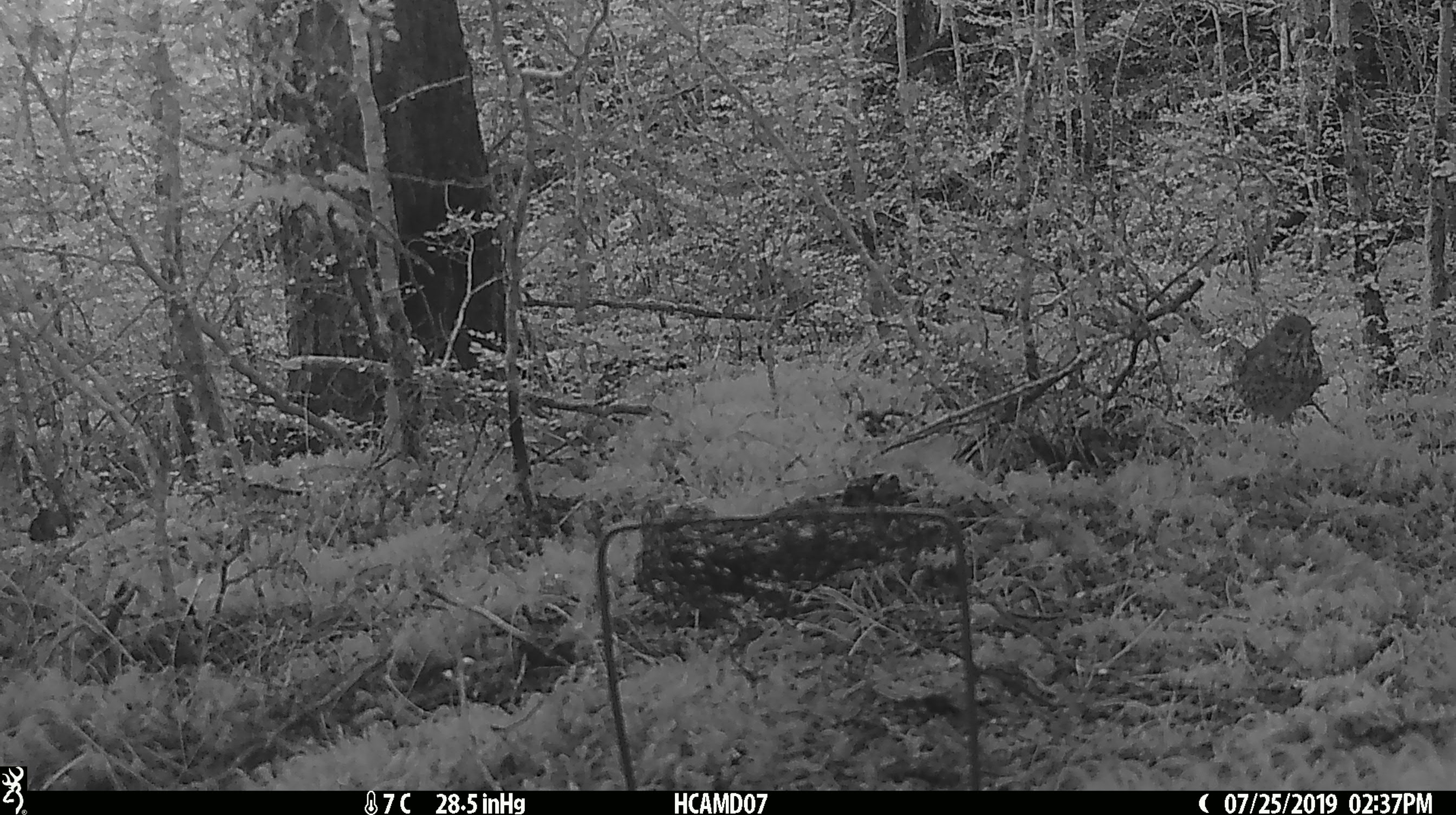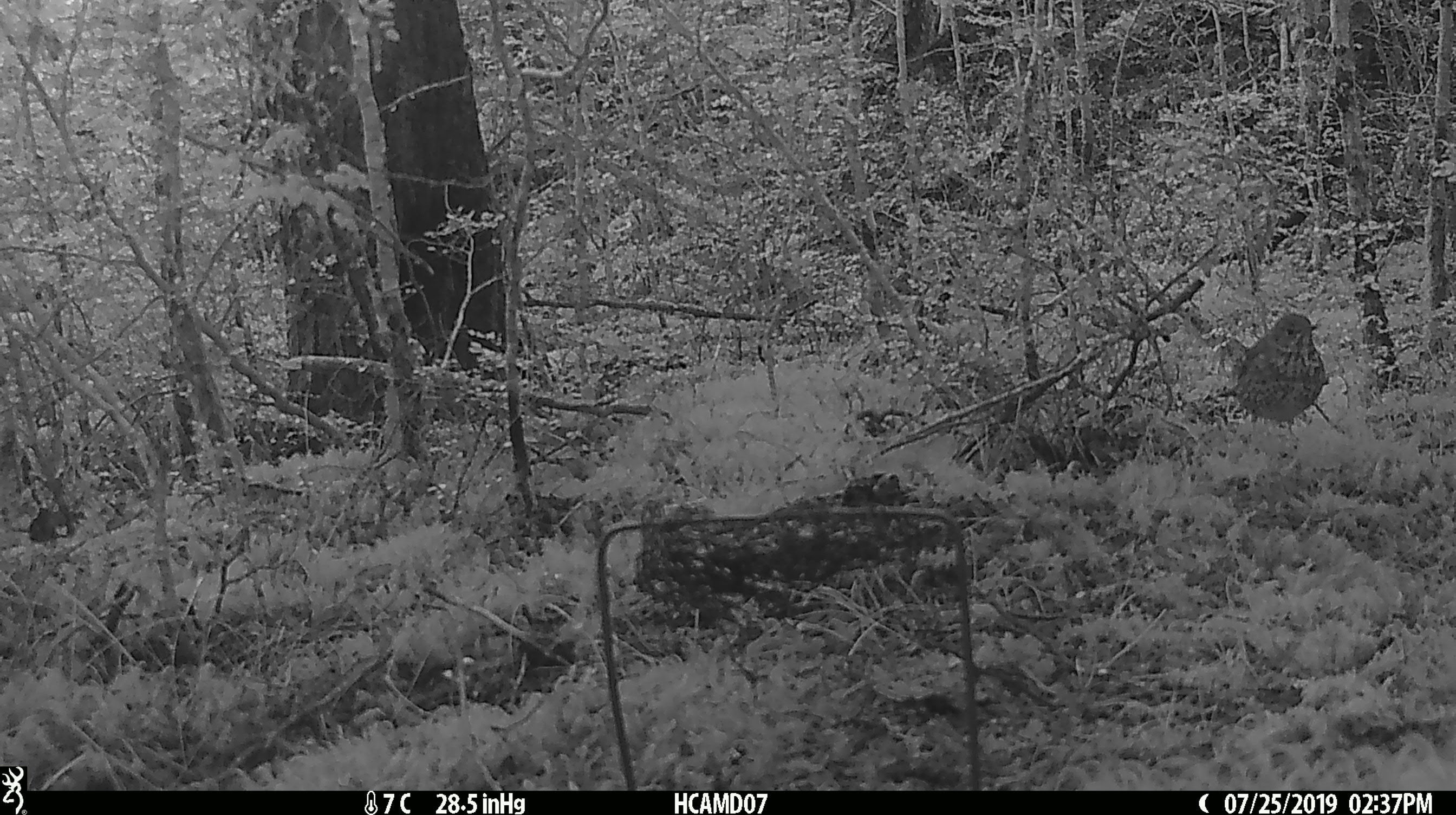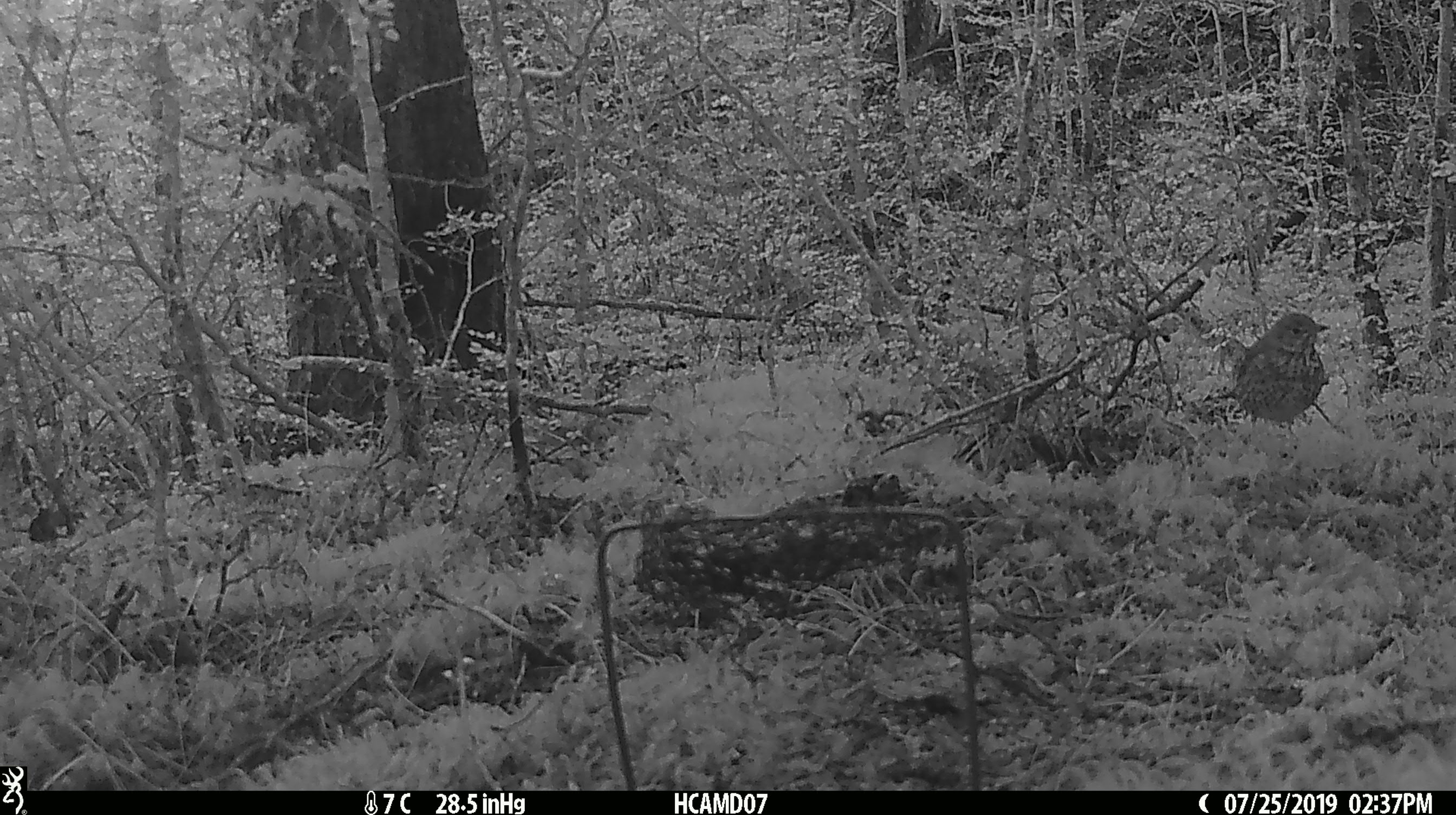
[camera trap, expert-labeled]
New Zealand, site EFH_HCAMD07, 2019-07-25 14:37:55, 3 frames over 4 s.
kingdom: Animalia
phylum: Chordata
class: Aves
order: Passeriformes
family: Turdidae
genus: Turdus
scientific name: Turdus philomelos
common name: song thrush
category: thrush